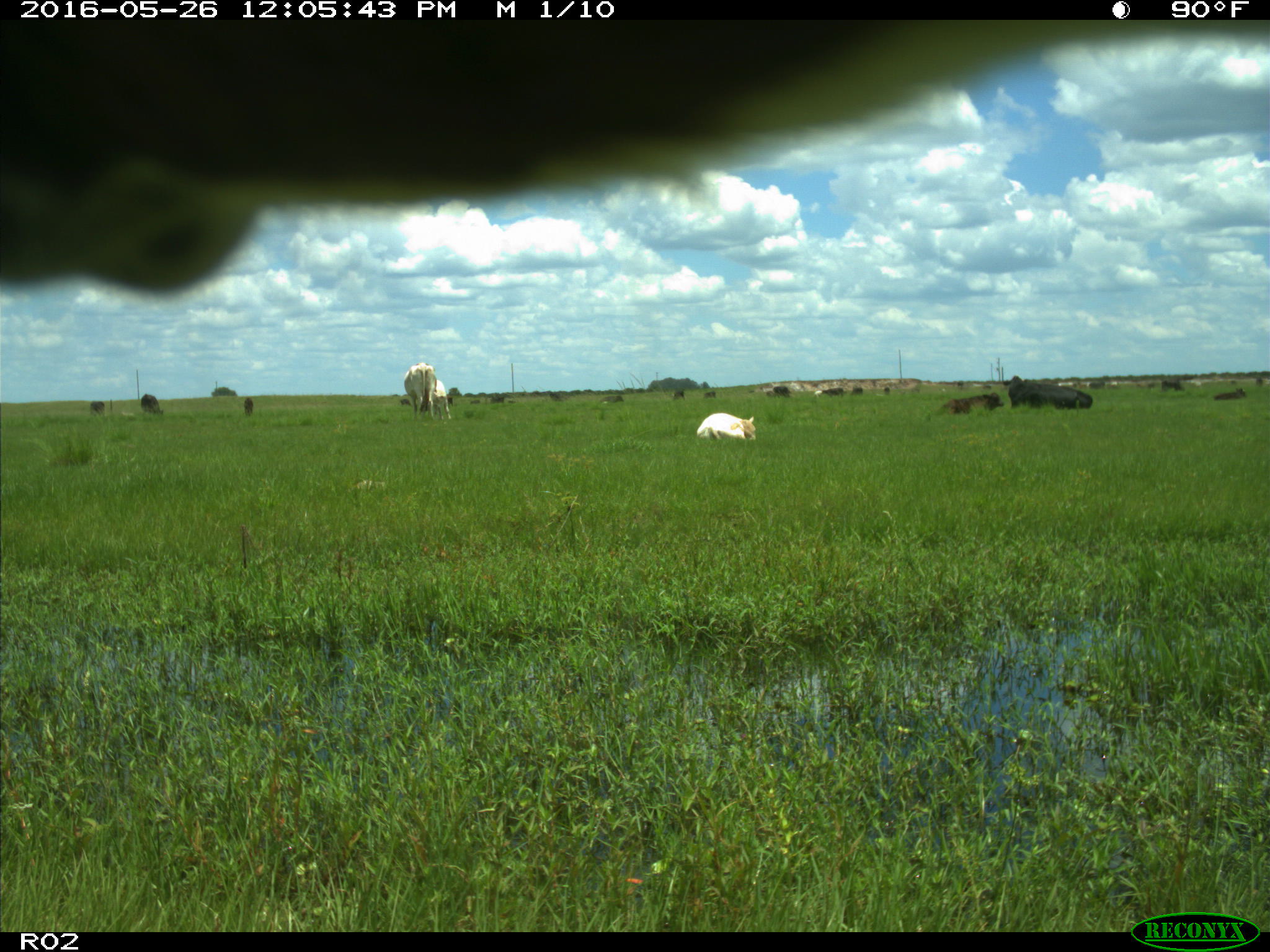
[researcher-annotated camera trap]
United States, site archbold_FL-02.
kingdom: Animalia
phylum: Chordata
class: Mammalia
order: Artiodactyla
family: Bovidae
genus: Bos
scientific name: Bos taurus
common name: domestic cow